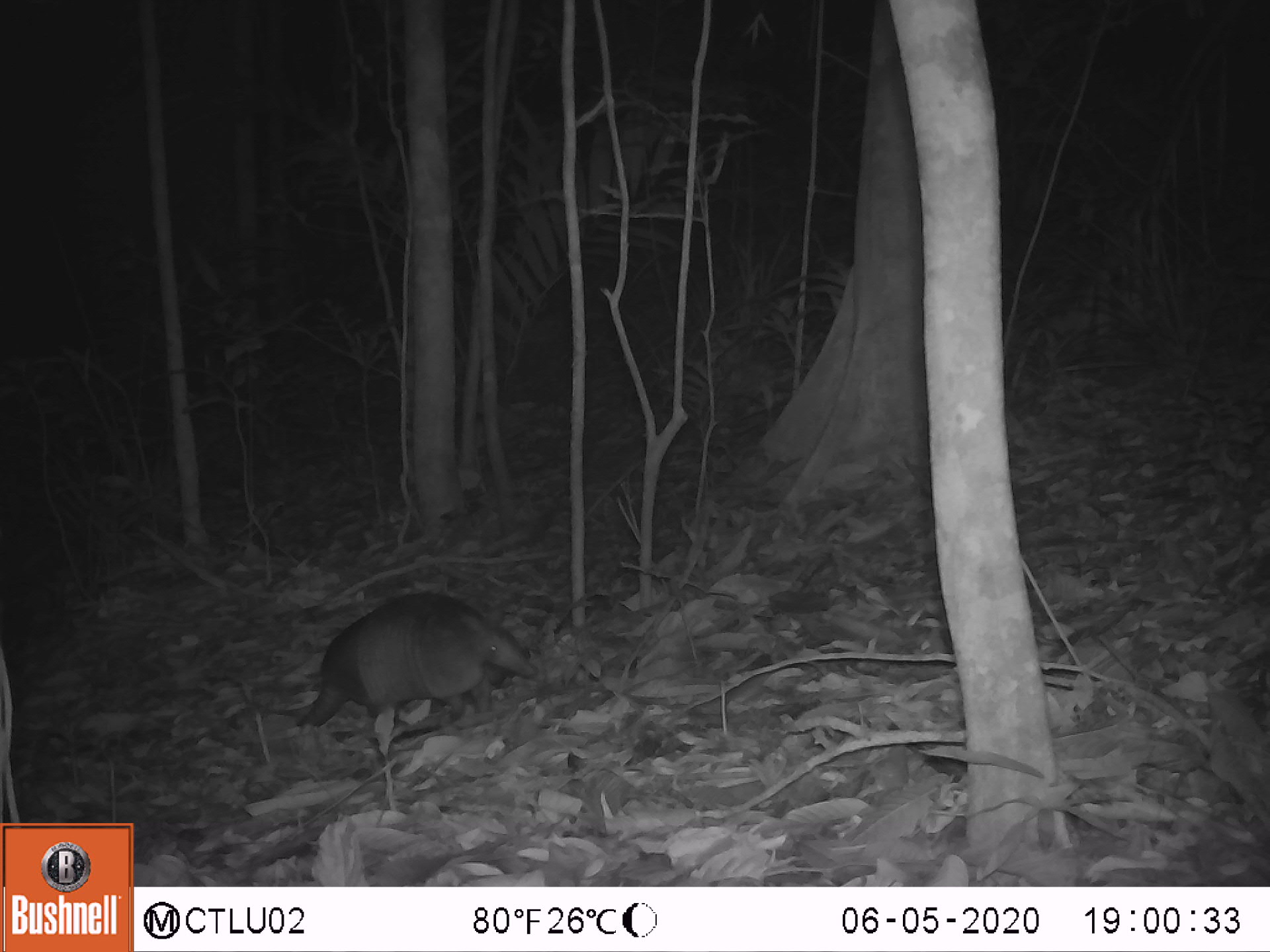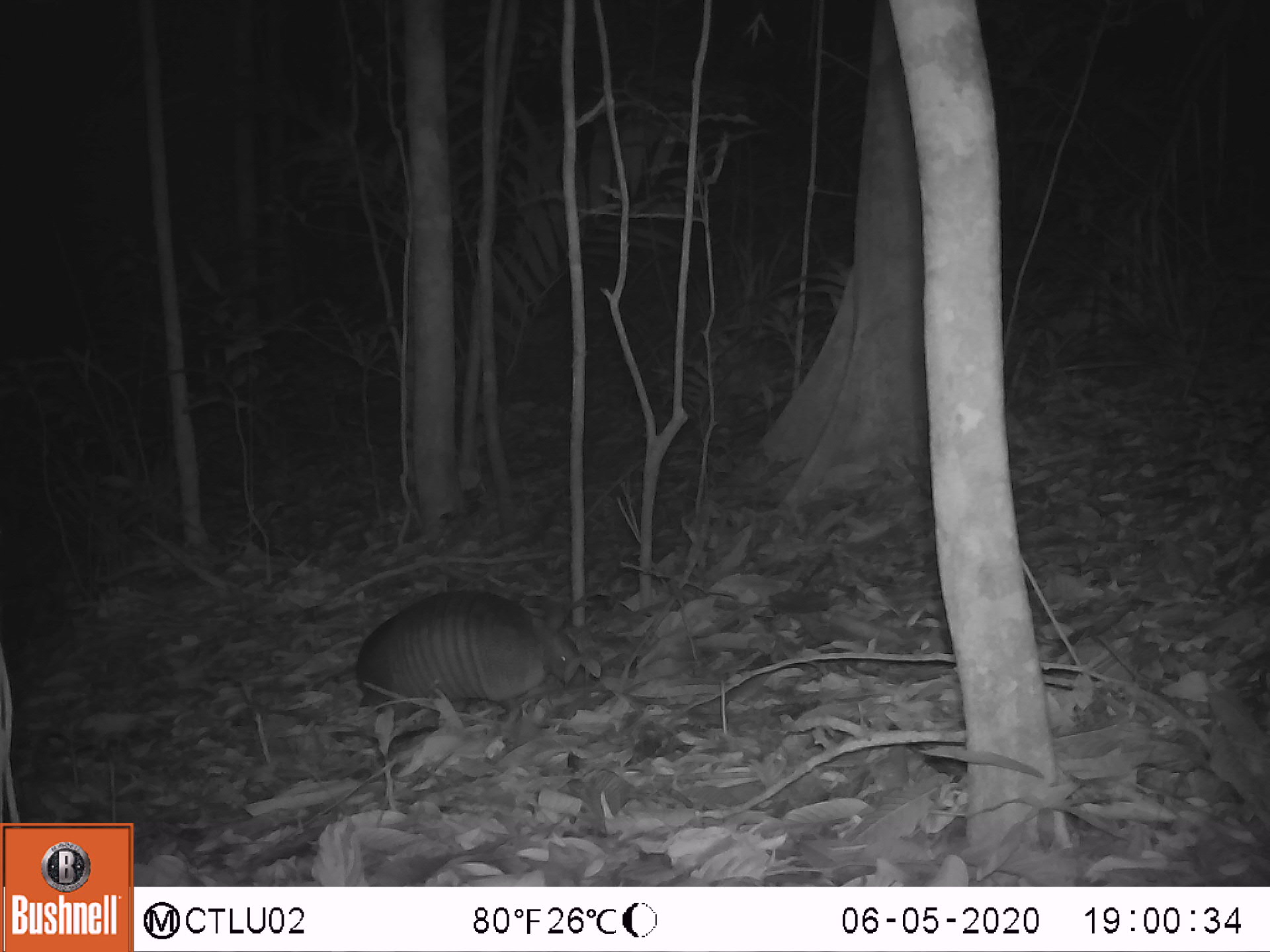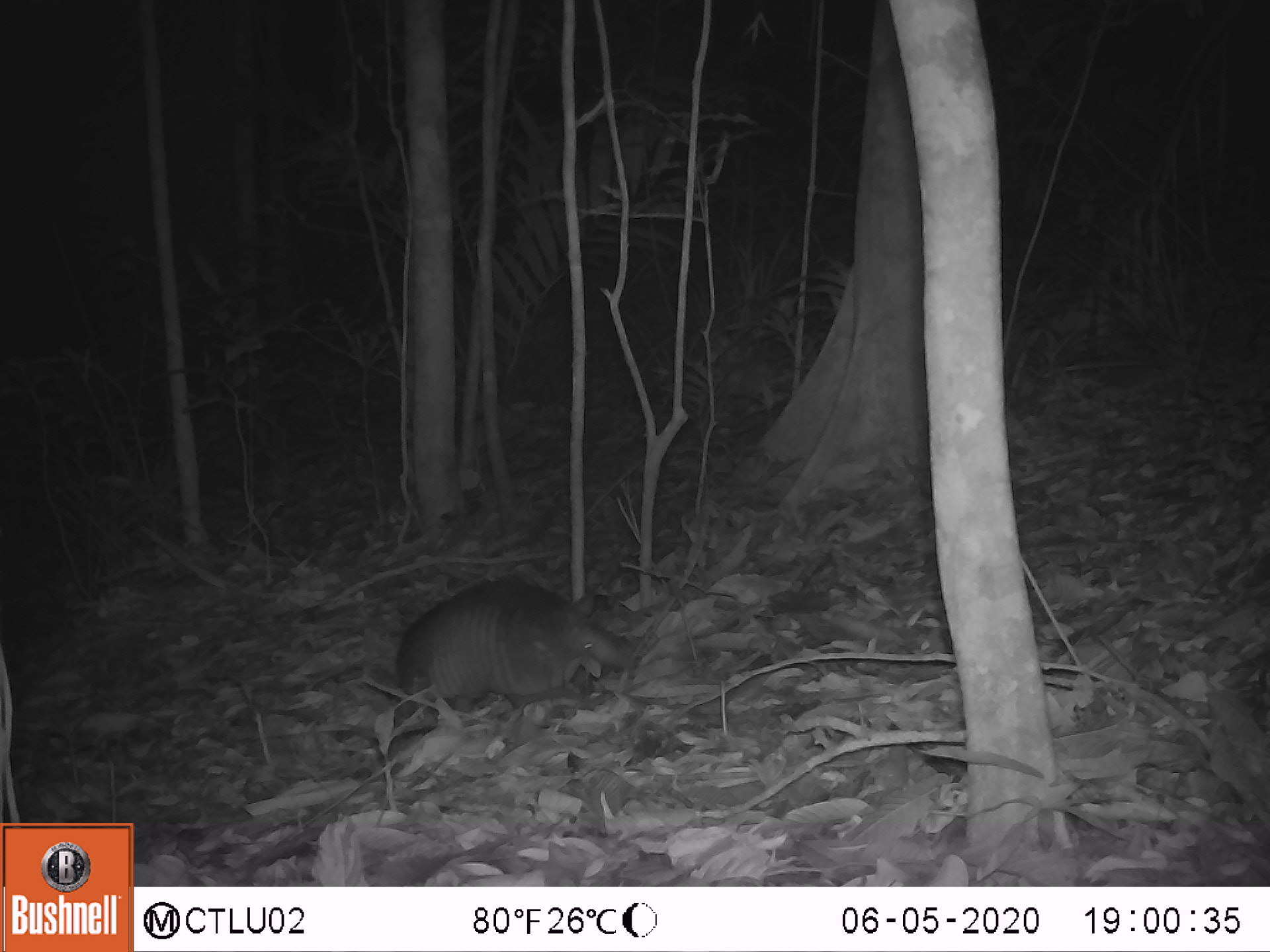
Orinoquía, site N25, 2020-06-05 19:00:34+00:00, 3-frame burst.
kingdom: Animalia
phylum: Chordata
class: Mammalia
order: Cingulata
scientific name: Cingulata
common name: armadillo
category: unknown armadillo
Unknown armadillo (armadillo) (Cingulata).